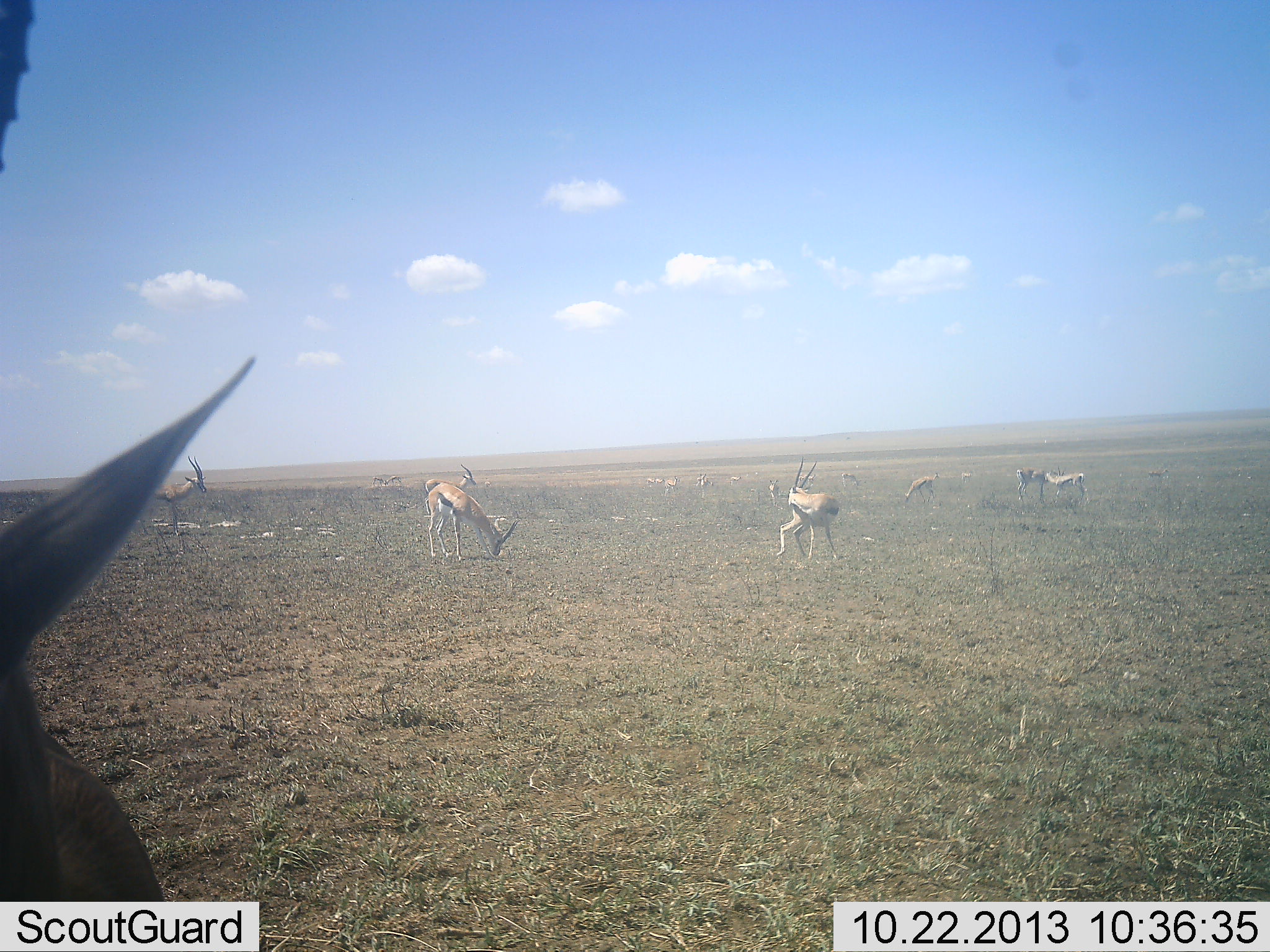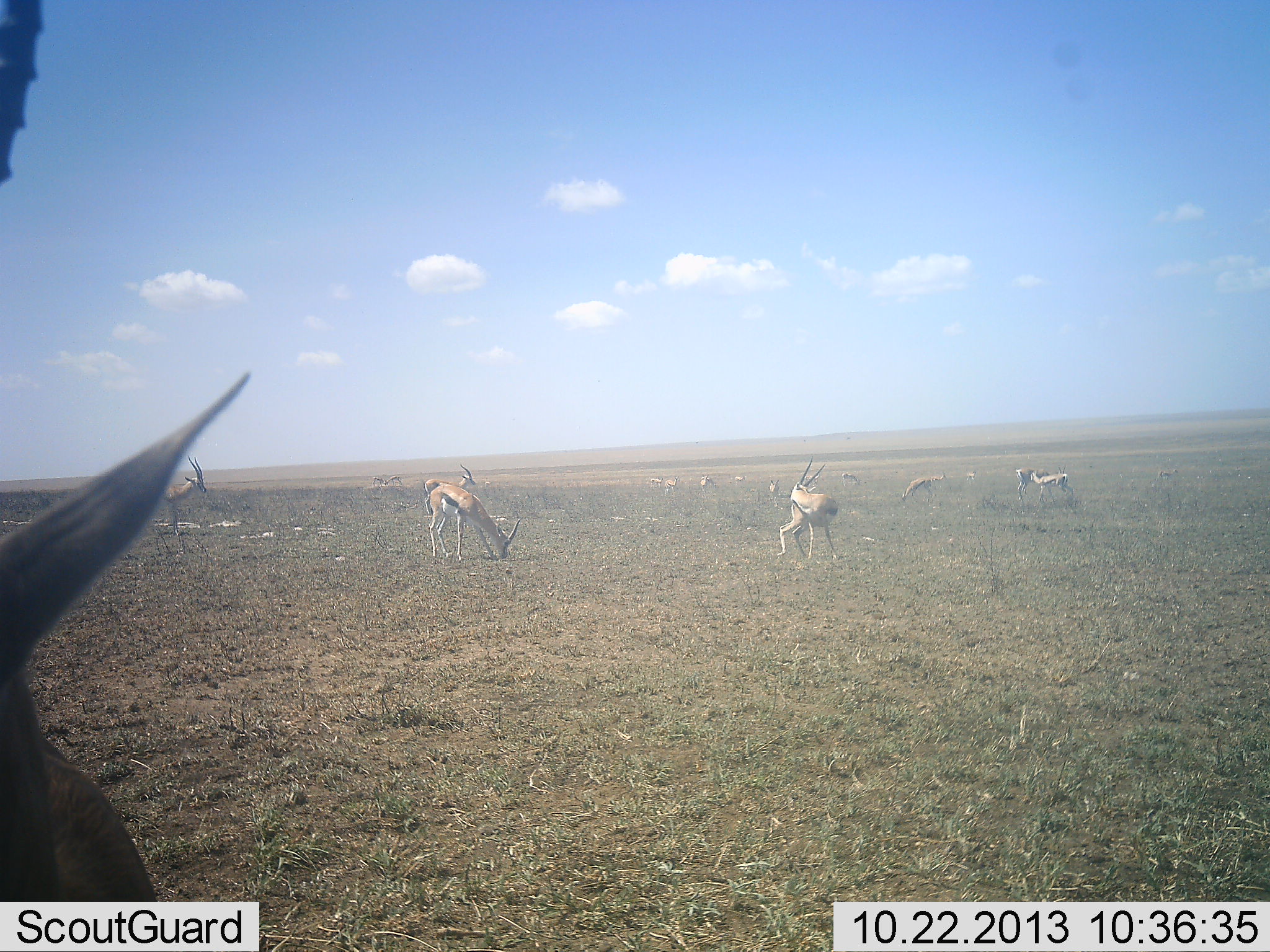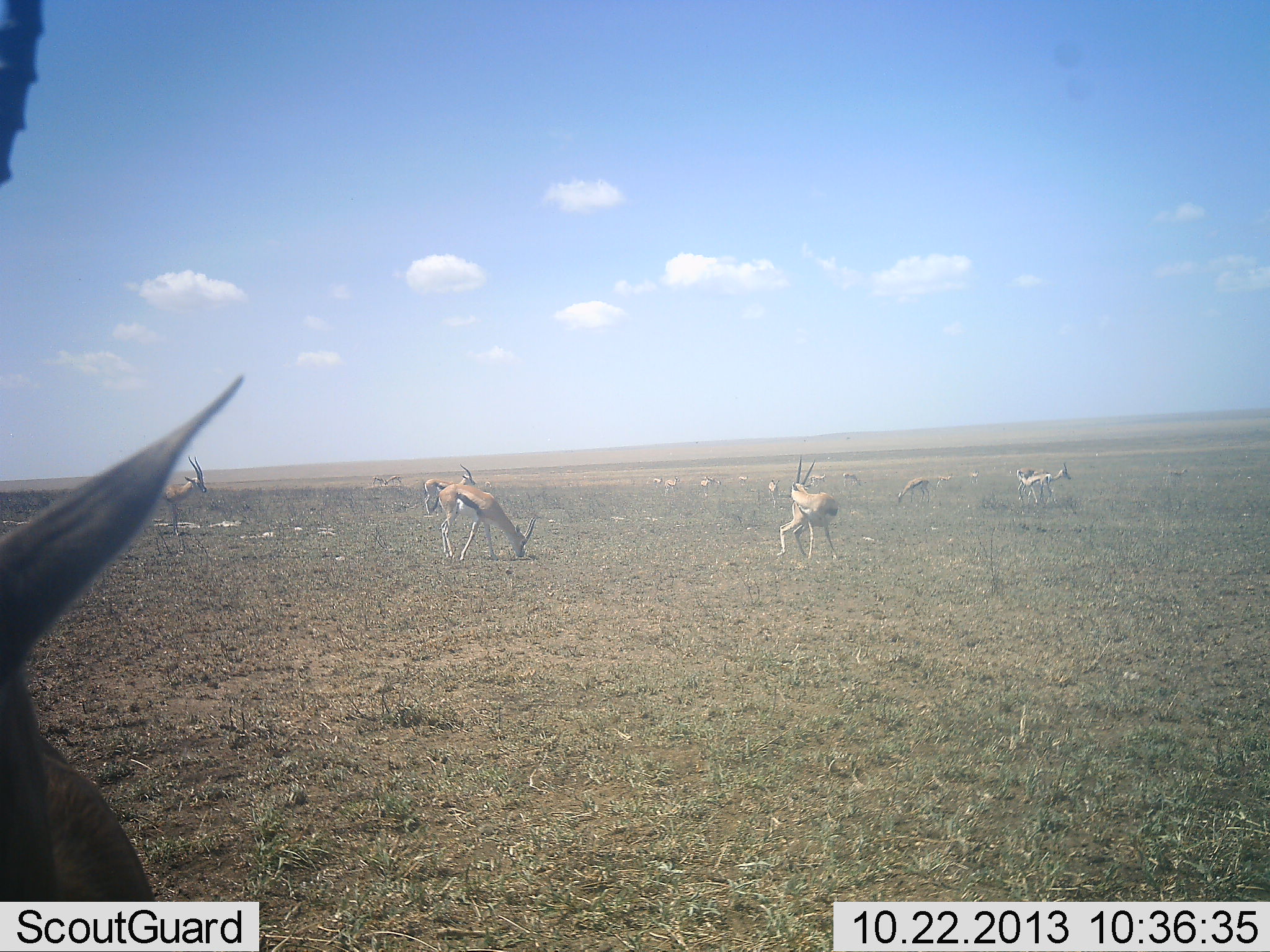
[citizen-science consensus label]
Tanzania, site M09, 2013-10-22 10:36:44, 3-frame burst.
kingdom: Animalia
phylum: Chordata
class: Mammalia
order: Artiodactyla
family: Bovidae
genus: Eudorcas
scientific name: Eudorcas thomsonii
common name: thomson's gazelle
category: gazellethomsons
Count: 11-50.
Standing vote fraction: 80%.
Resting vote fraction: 0%.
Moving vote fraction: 30%.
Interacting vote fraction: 0%.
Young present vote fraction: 0%.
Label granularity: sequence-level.